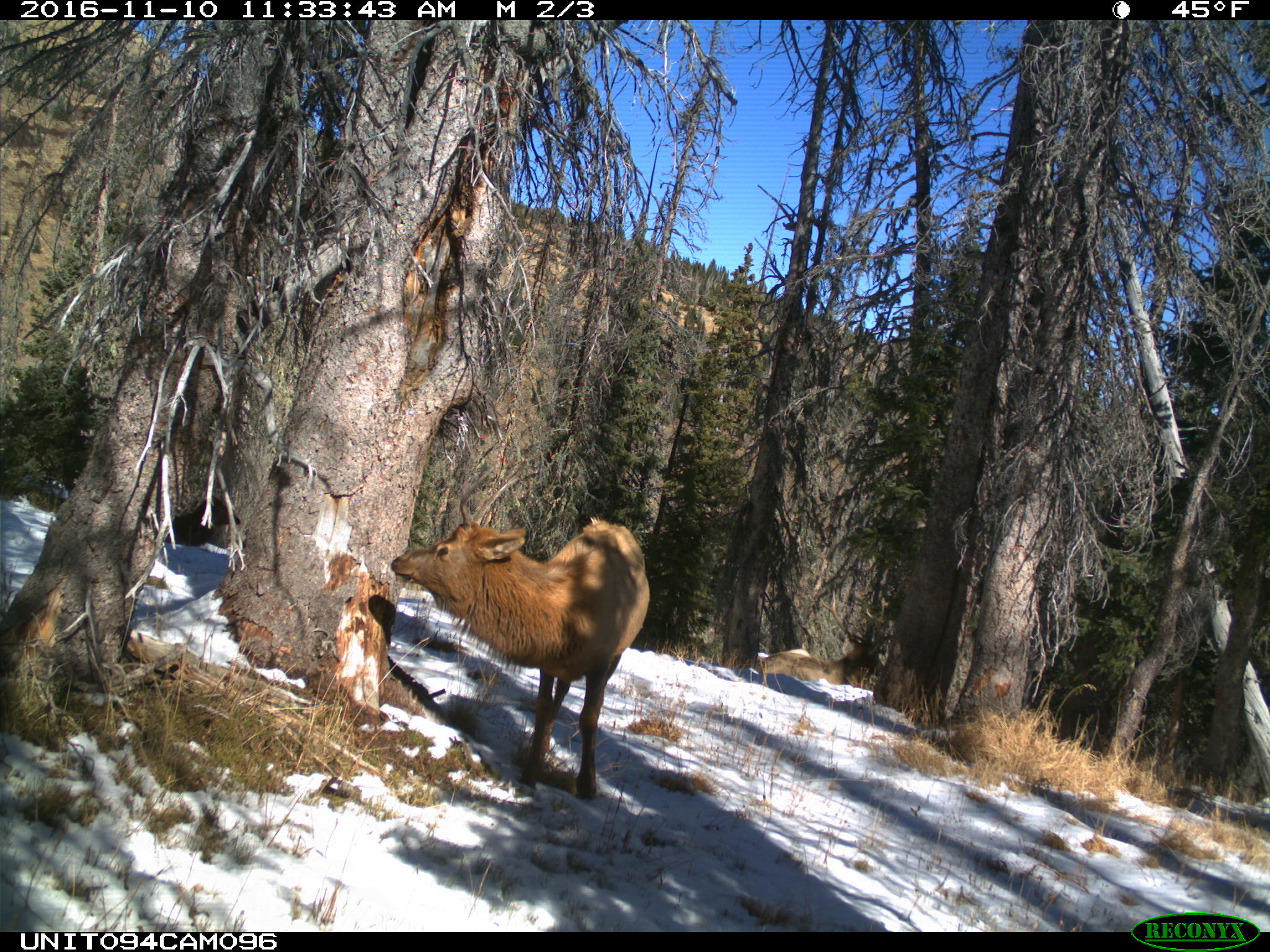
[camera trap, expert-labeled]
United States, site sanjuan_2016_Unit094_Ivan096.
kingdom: Animalia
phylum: Chordata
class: Mammalia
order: Artiodactyla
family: Cervidae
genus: Cervus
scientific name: Cervus elaphus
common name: red deer